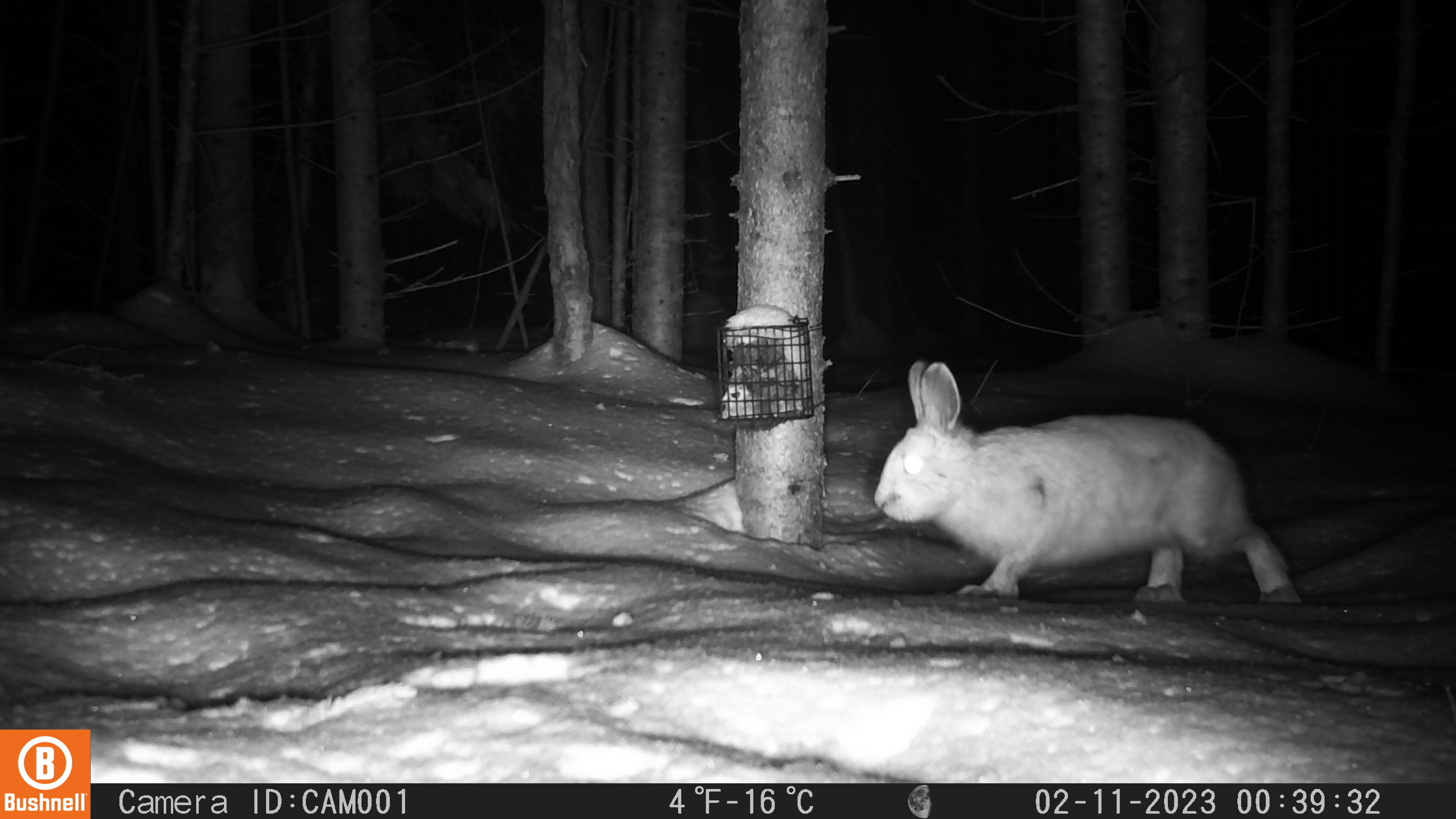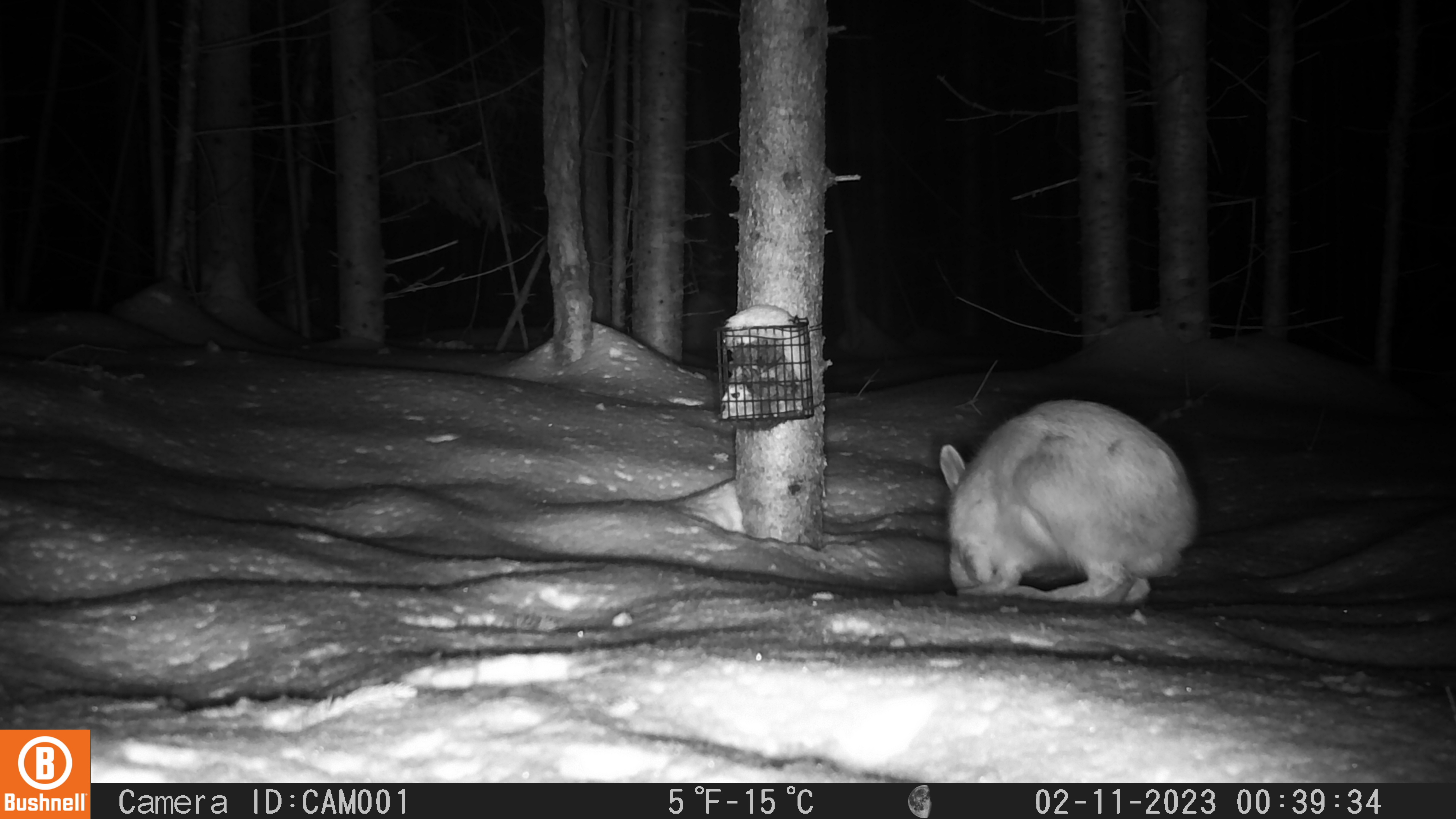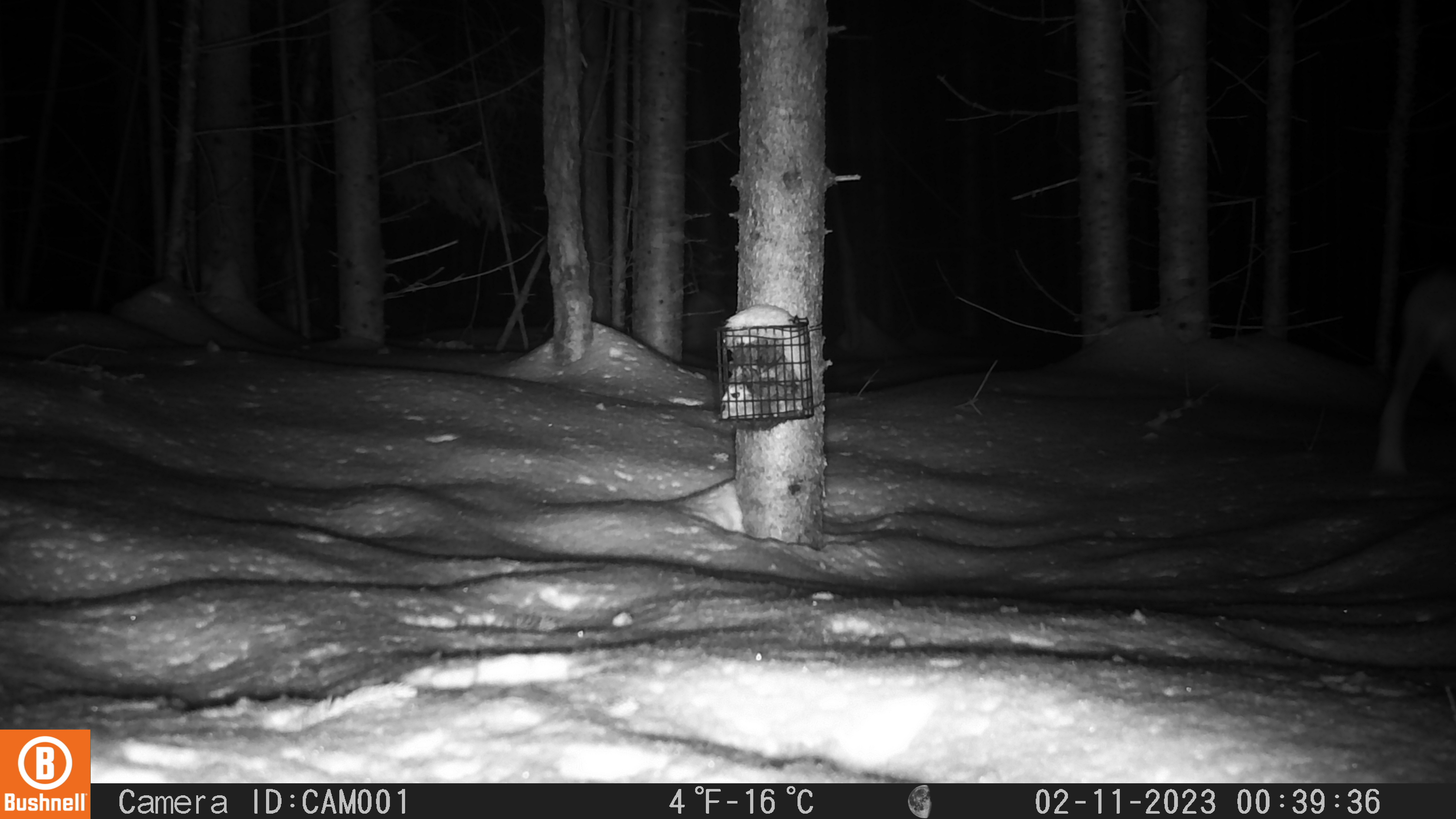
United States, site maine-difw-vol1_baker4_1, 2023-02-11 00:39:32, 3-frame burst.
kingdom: Animalia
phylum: Chordata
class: Mammalia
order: Lagomorpha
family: Leporidae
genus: Lepus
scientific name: Lepus americanus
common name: snowshoe hare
Snowshoe hare (Lepus americanus).